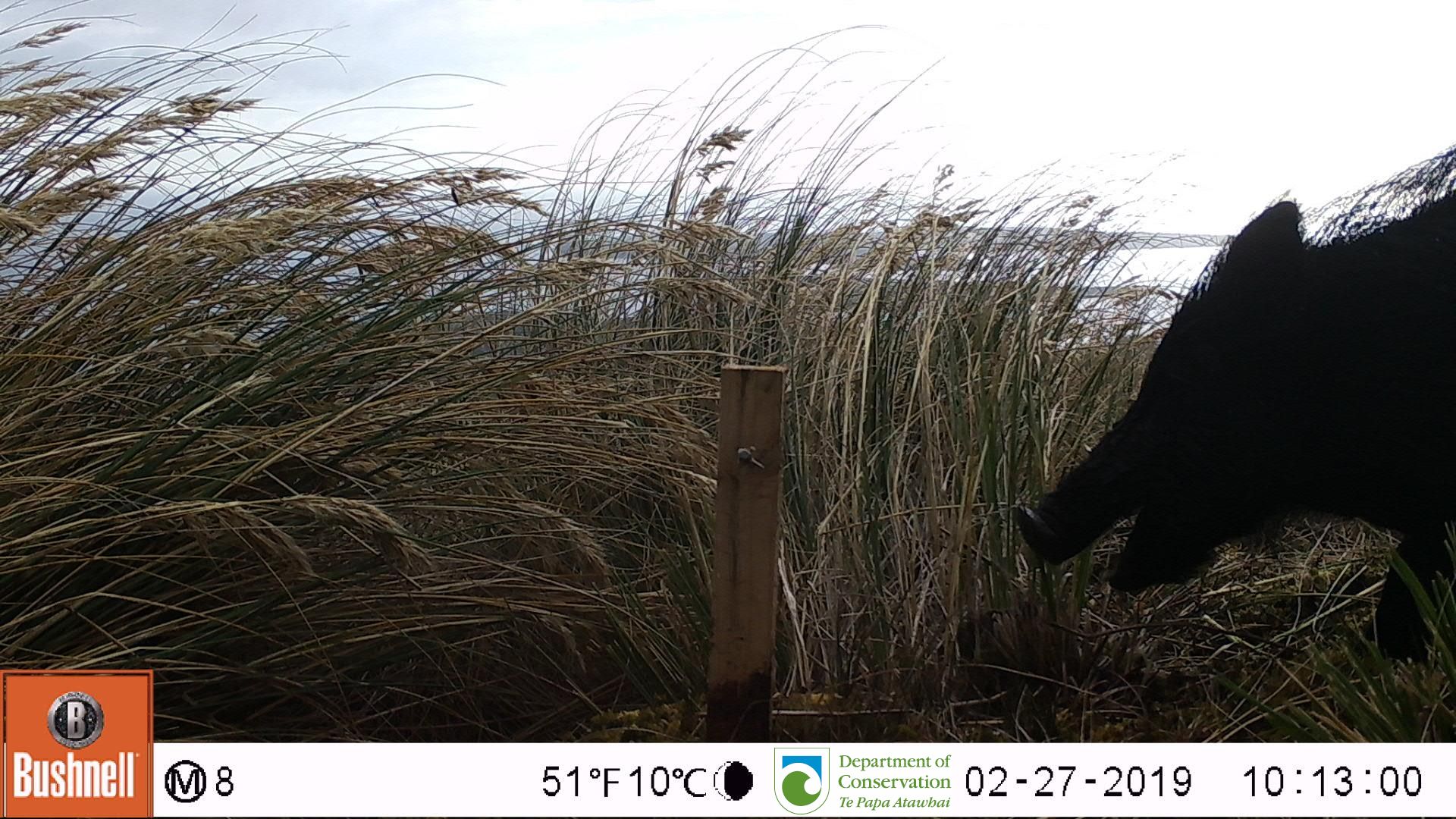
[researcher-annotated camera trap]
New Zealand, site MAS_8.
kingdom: Animalia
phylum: Chordata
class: Mammalia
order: Artiodactyla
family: Suidae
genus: Sus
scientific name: Sus scrofa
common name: pig